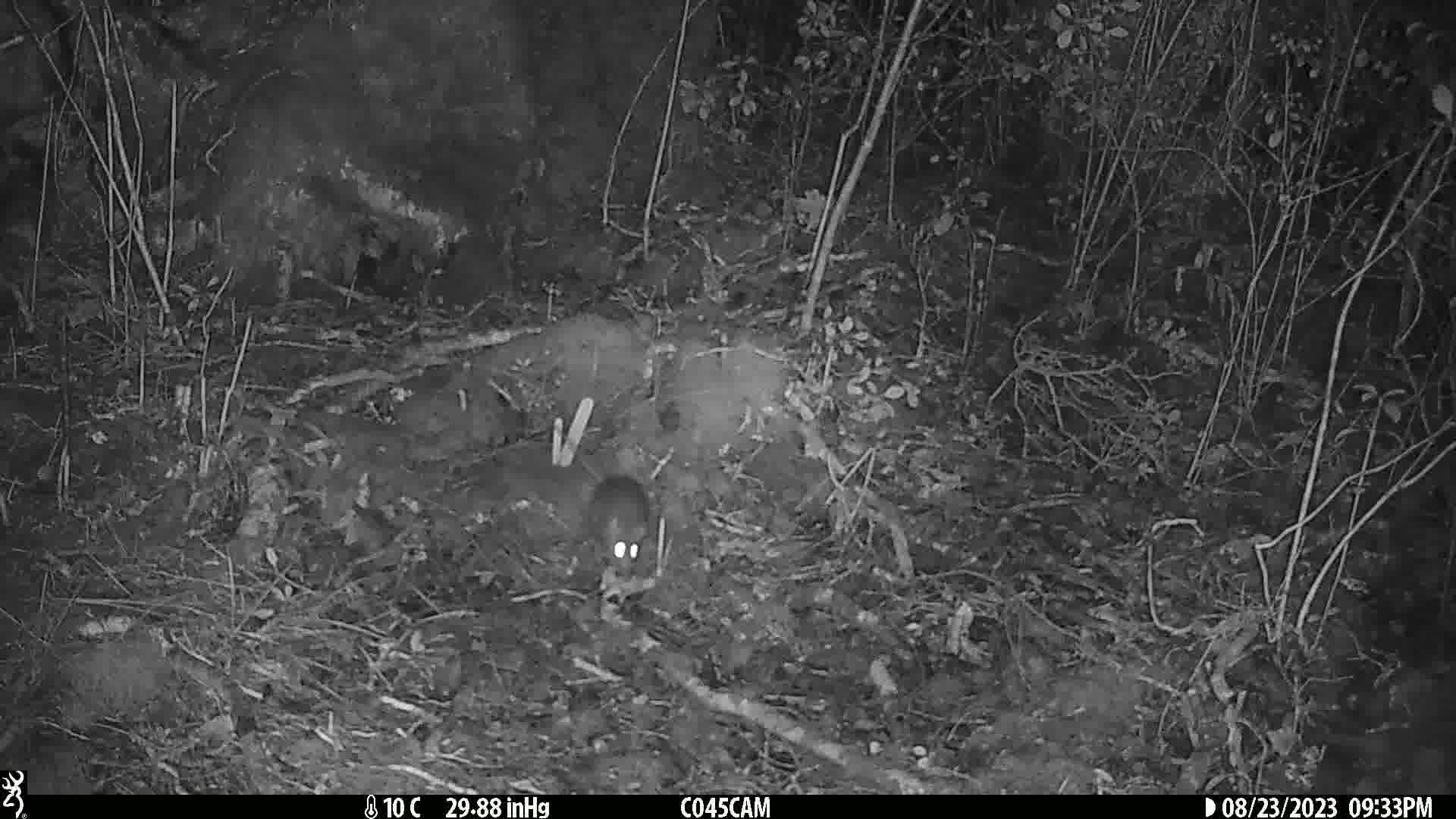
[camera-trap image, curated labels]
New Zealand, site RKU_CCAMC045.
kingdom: Animalia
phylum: Chordata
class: Mammalia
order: Rodentia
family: Muridae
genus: Rattus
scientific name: Rattus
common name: rat